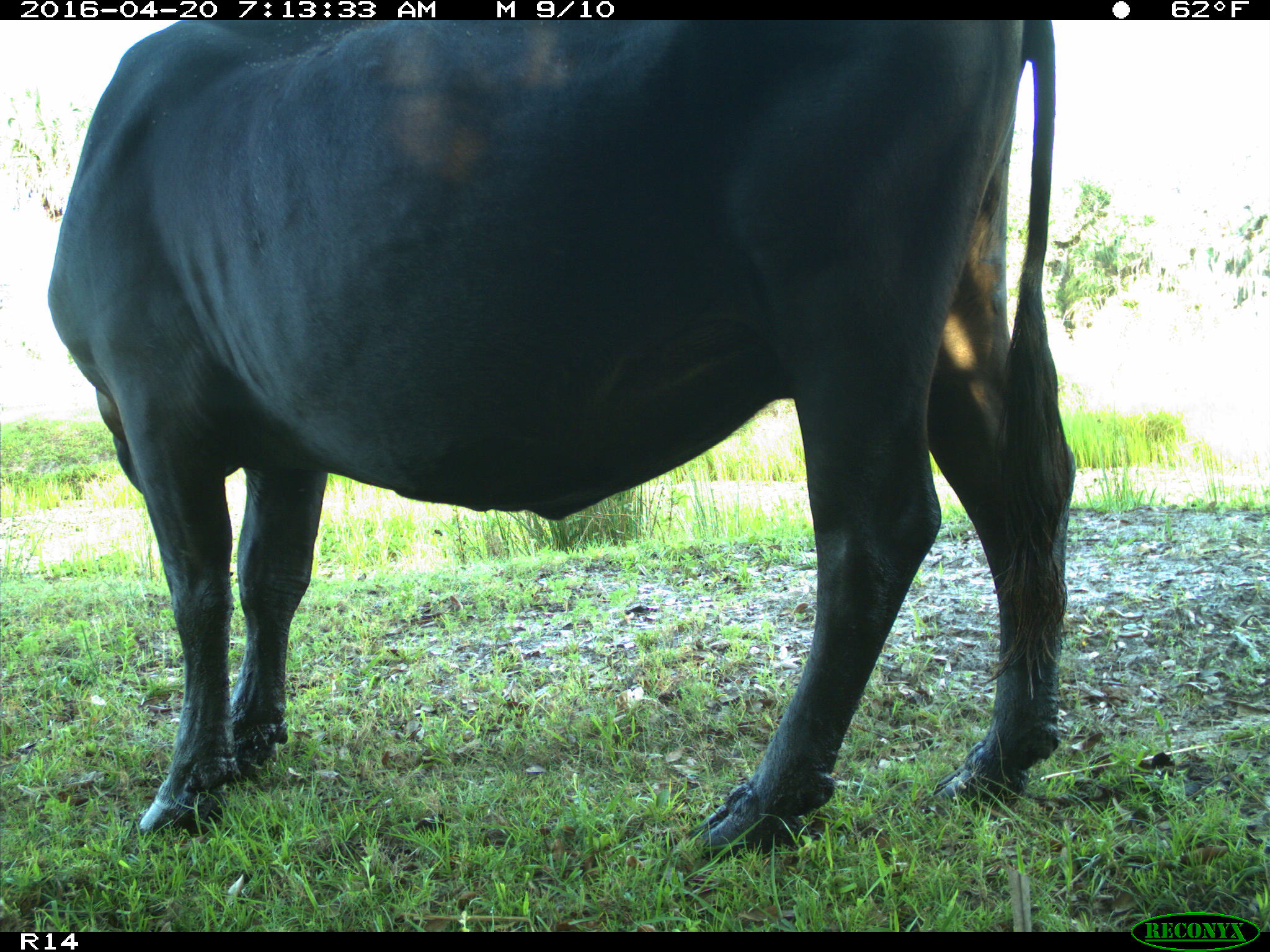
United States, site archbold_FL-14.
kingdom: Animalia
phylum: Chordata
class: Mammalia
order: Artiodactyla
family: Bovidae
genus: Bos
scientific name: Bos taurus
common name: domestic cow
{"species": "Bos taurus (domestic cow)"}